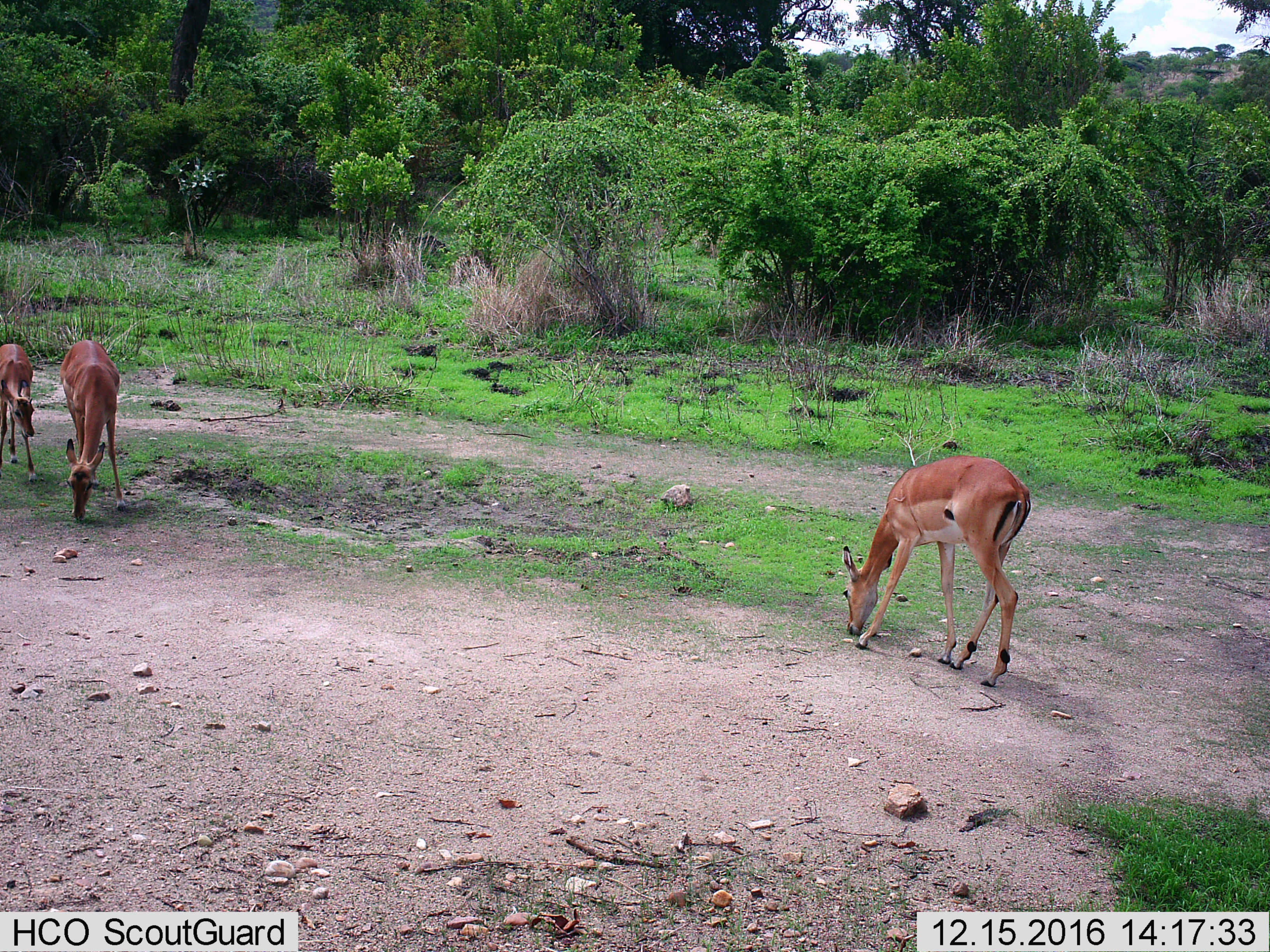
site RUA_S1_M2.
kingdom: Animalia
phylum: Chordata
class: Mammalia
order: Artiodactyla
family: Bovidae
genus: Aepyceros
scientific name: Aepyceros melampus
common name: impala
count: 3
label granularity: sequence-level